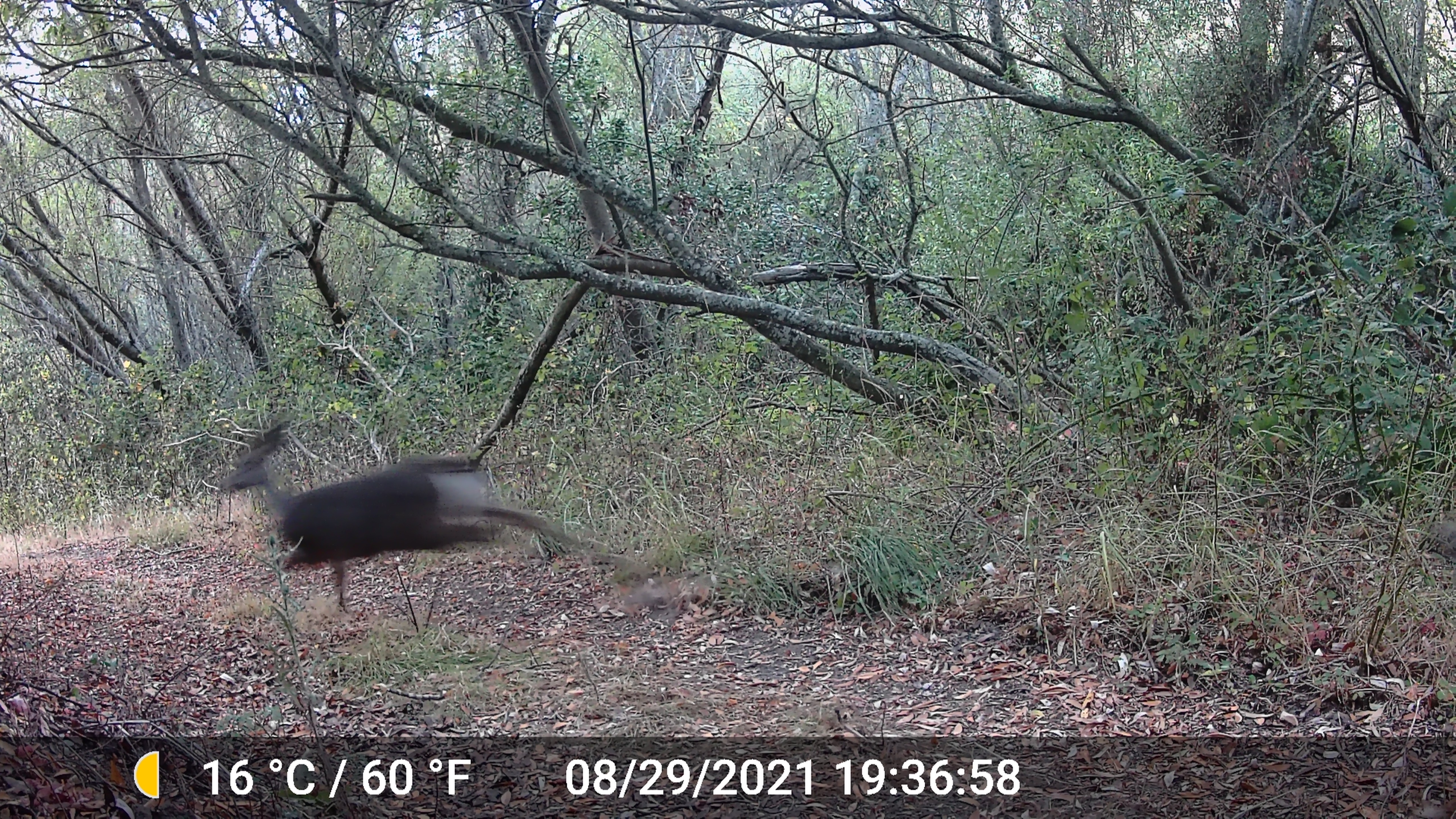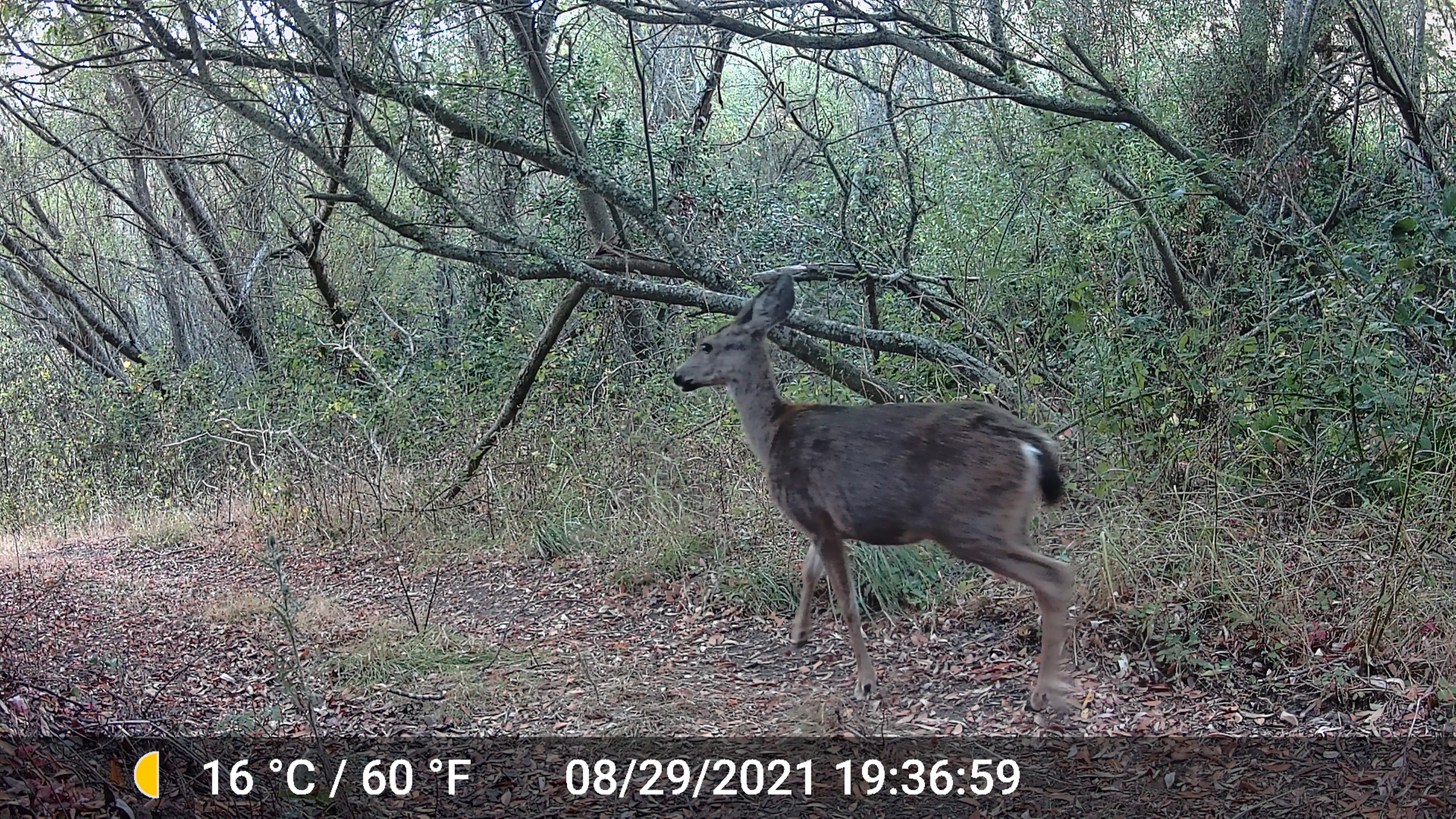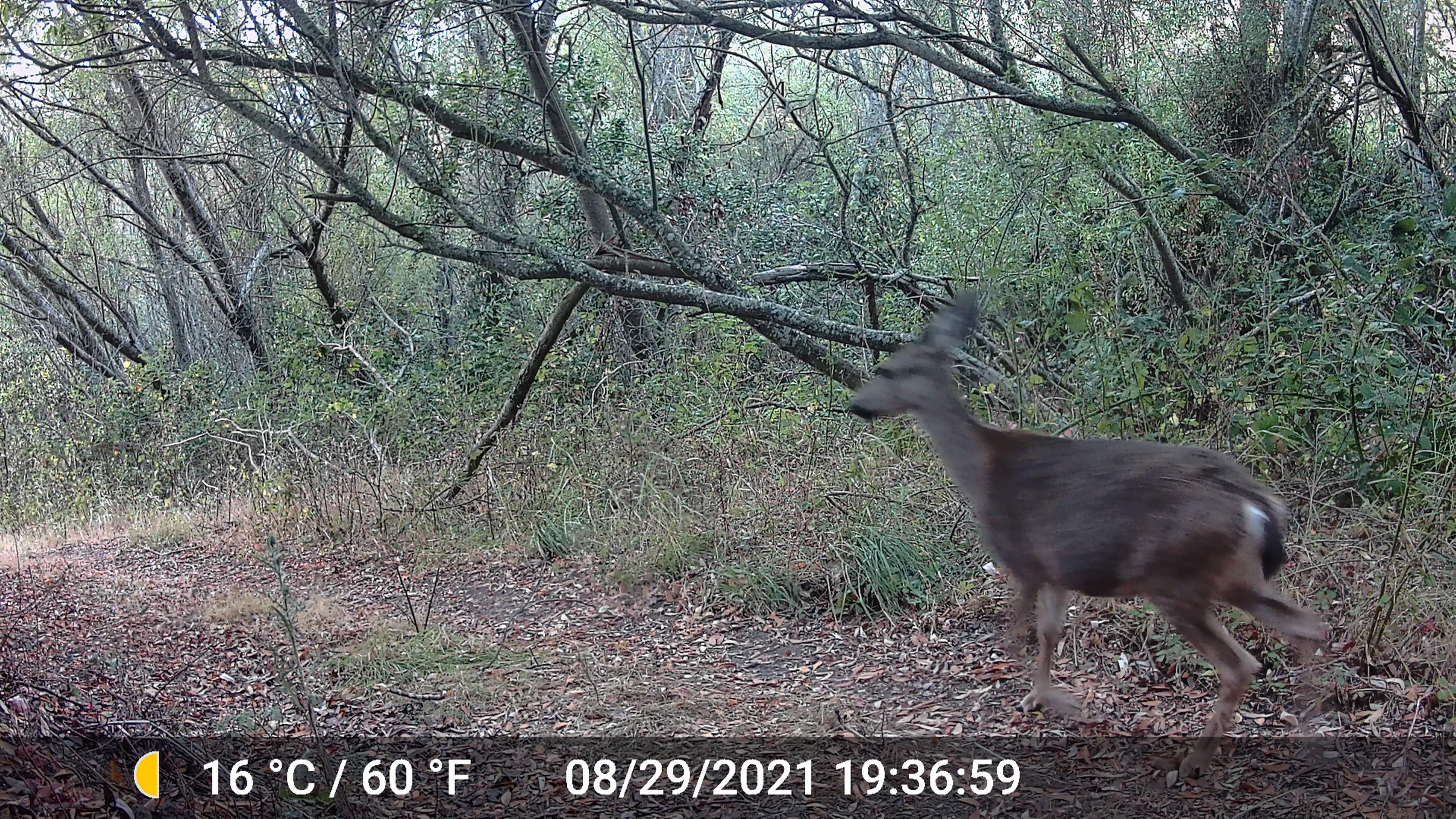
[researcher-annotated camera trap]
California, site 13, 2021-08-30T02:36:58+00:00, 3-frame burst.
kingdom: Animalia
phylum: Chordata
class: Mammalia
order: Artiodactyla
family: Cervidae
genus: Odocoileus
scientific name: Odocoileus hemionus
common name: mule deer